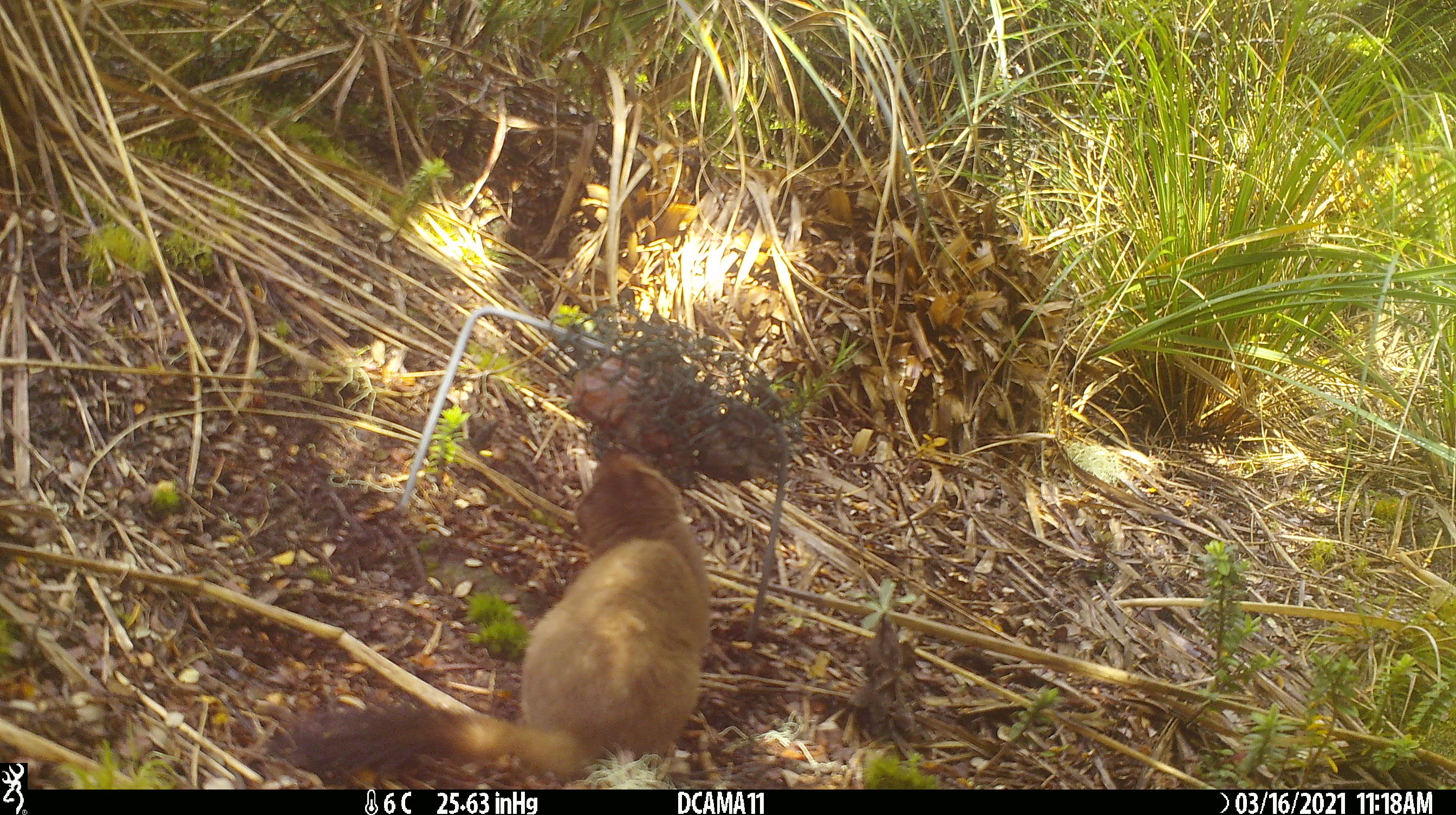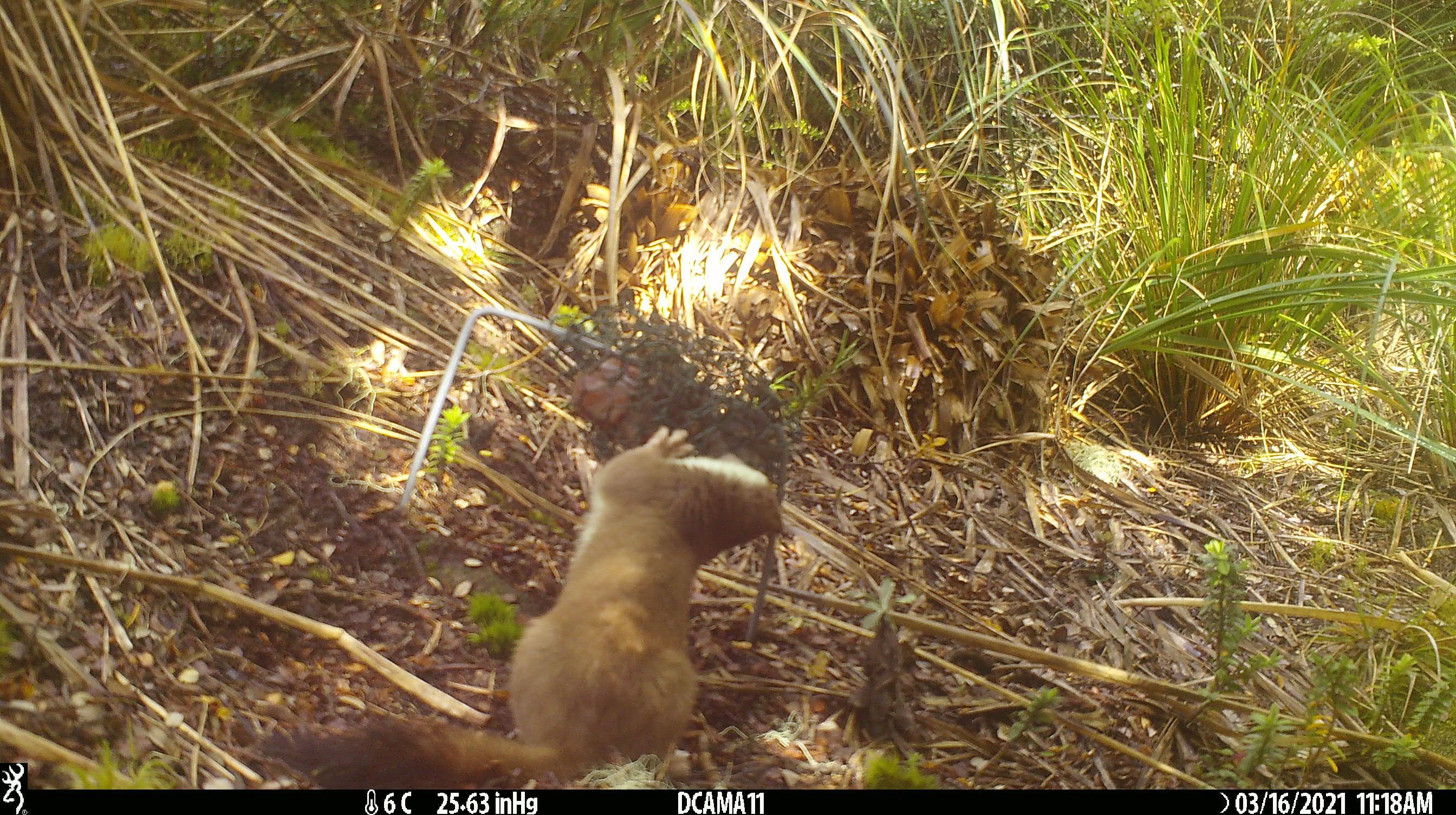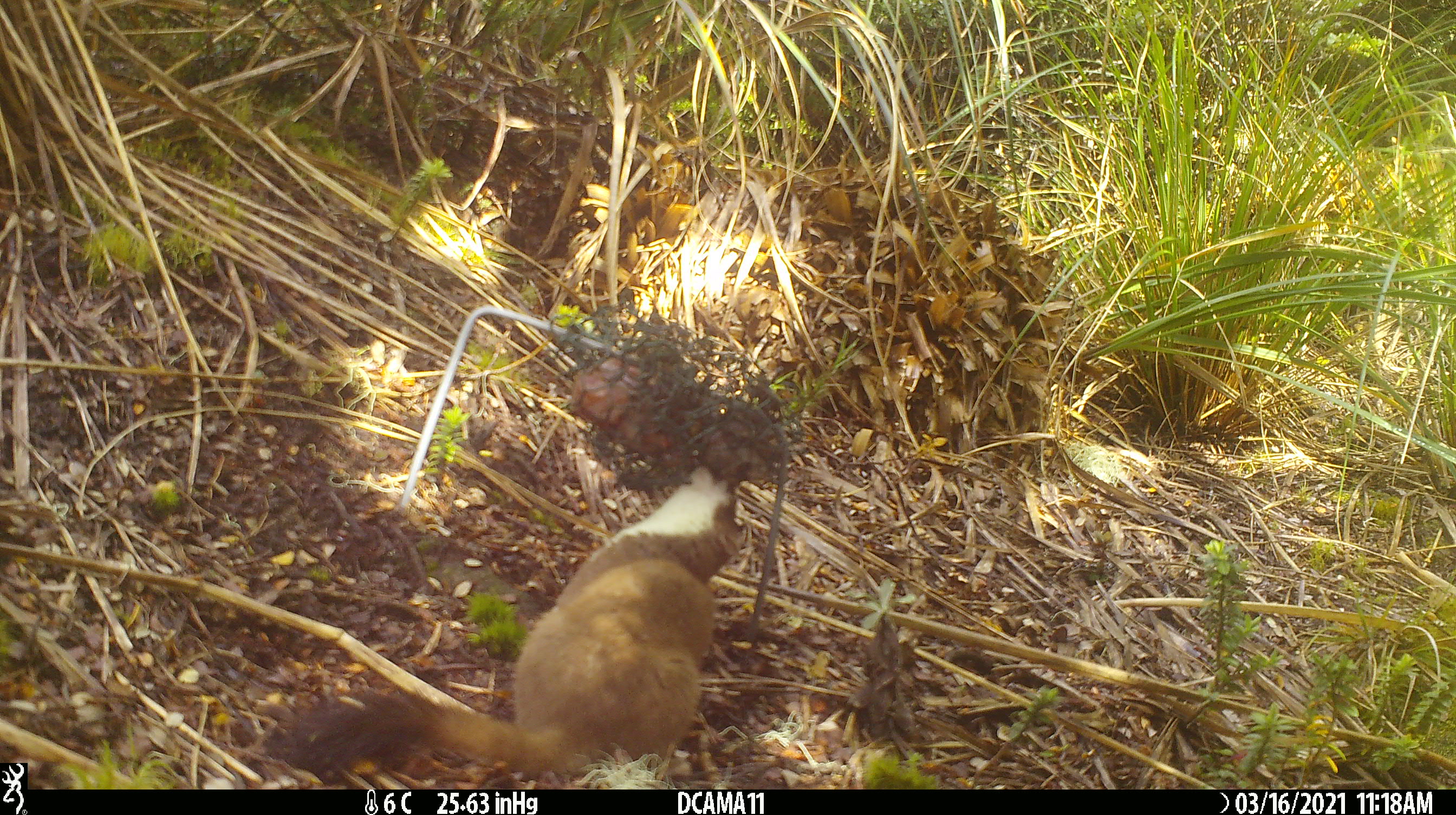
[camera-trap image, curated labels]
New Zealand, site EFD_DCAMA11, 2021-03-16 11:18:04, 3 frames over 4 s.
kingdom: Animalia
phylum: Chordata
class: Mammalia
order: Carnivora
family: Mustelidae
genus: Mustela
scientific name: Mustela erminea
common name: stoat